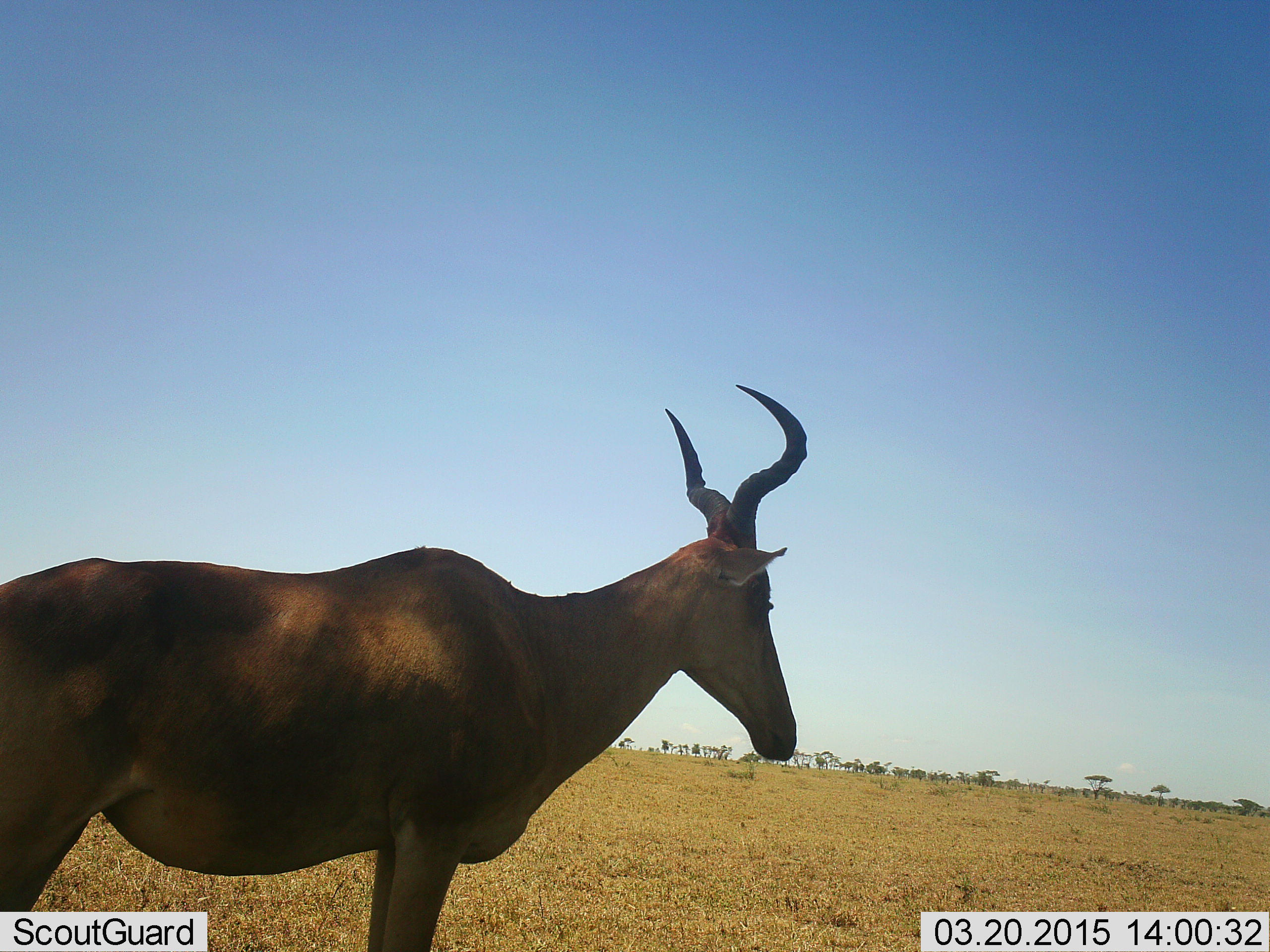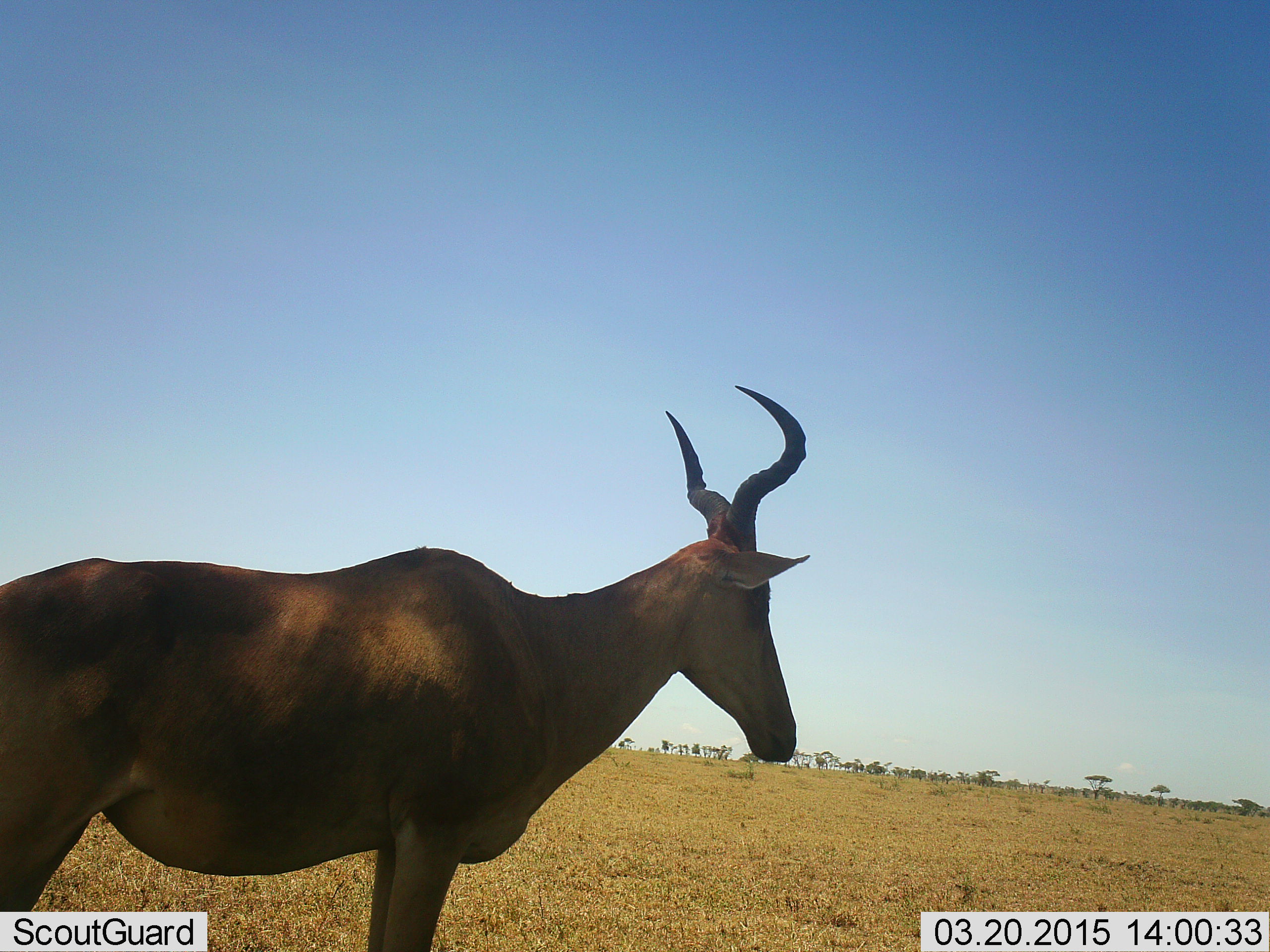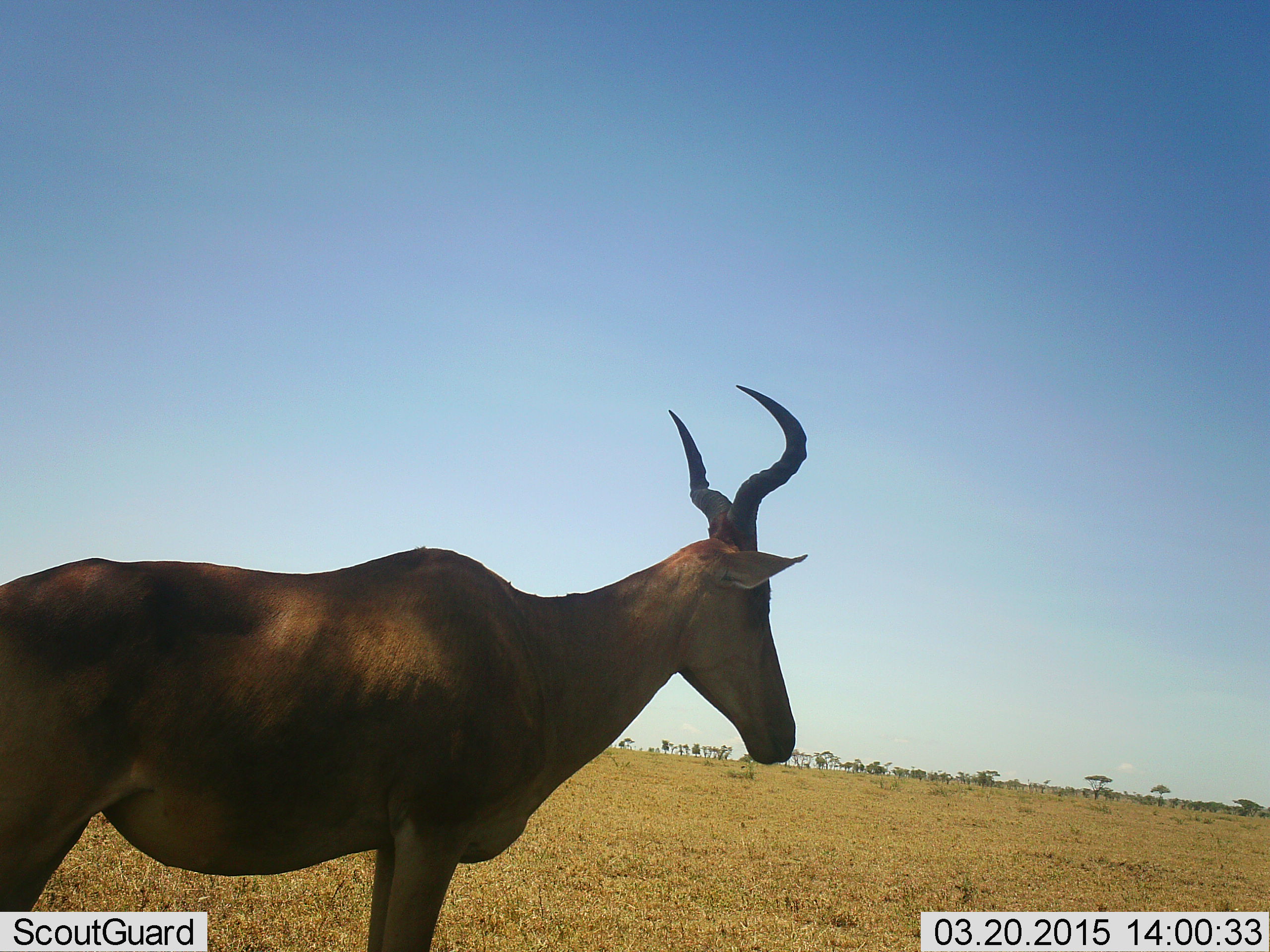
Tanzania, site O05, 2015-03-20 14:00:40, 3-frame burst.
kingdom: Animalia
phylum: Chordata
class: Mammalia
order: Artiodactyla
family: Bovidae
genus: Alcelaphus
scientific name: Alcelaphus buselaphus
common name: hartebeest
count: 1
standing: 100%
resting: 0%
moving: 0%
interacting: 0%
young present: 0%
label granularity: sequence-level